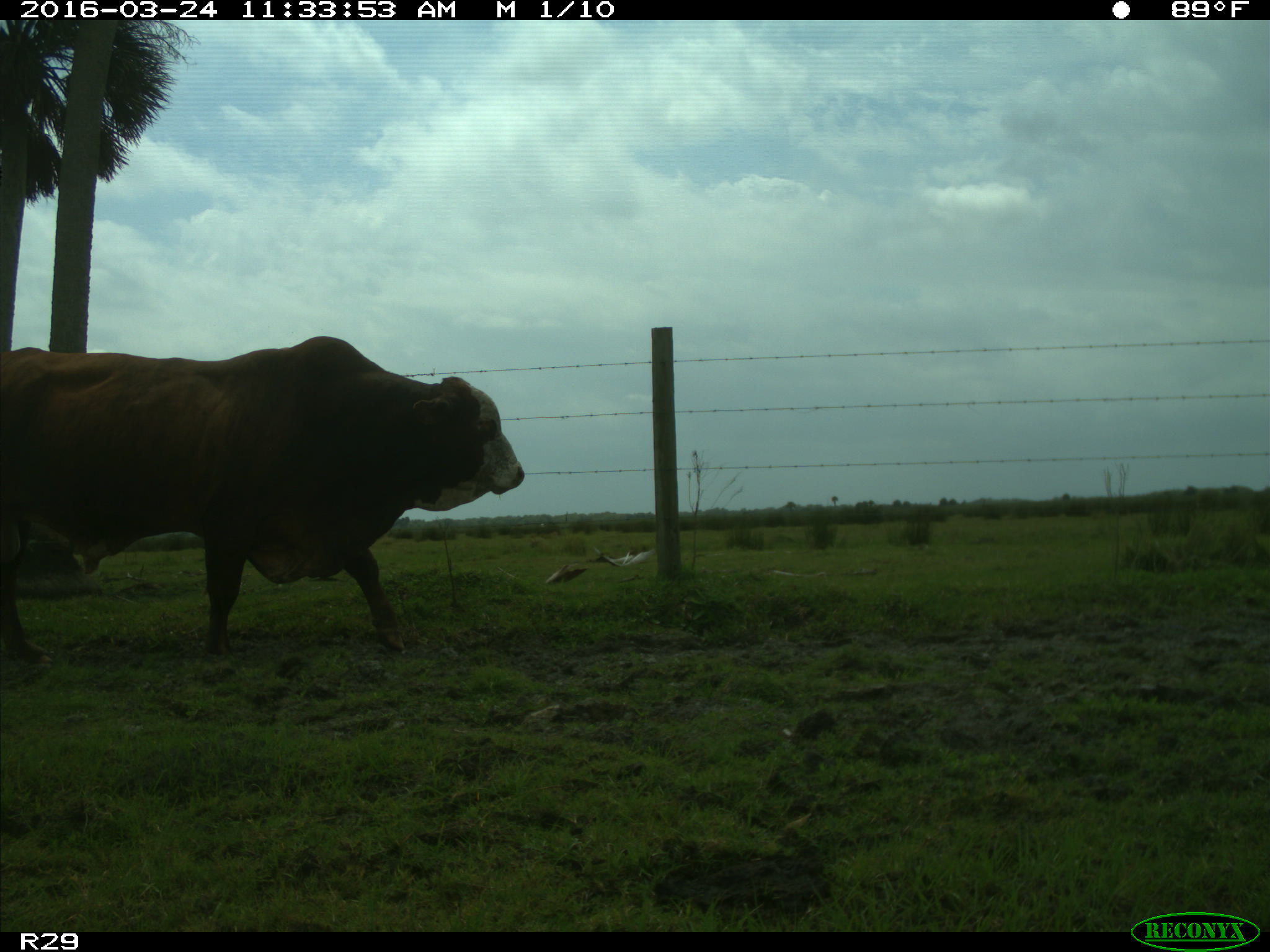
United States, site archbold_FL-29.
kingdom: Animalia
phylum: Chordata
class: Mammalia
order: Artiodactyla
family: Bovidae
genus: Bos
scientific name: Bos taurus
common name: domestic cow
Bos taurus (domestic cow).